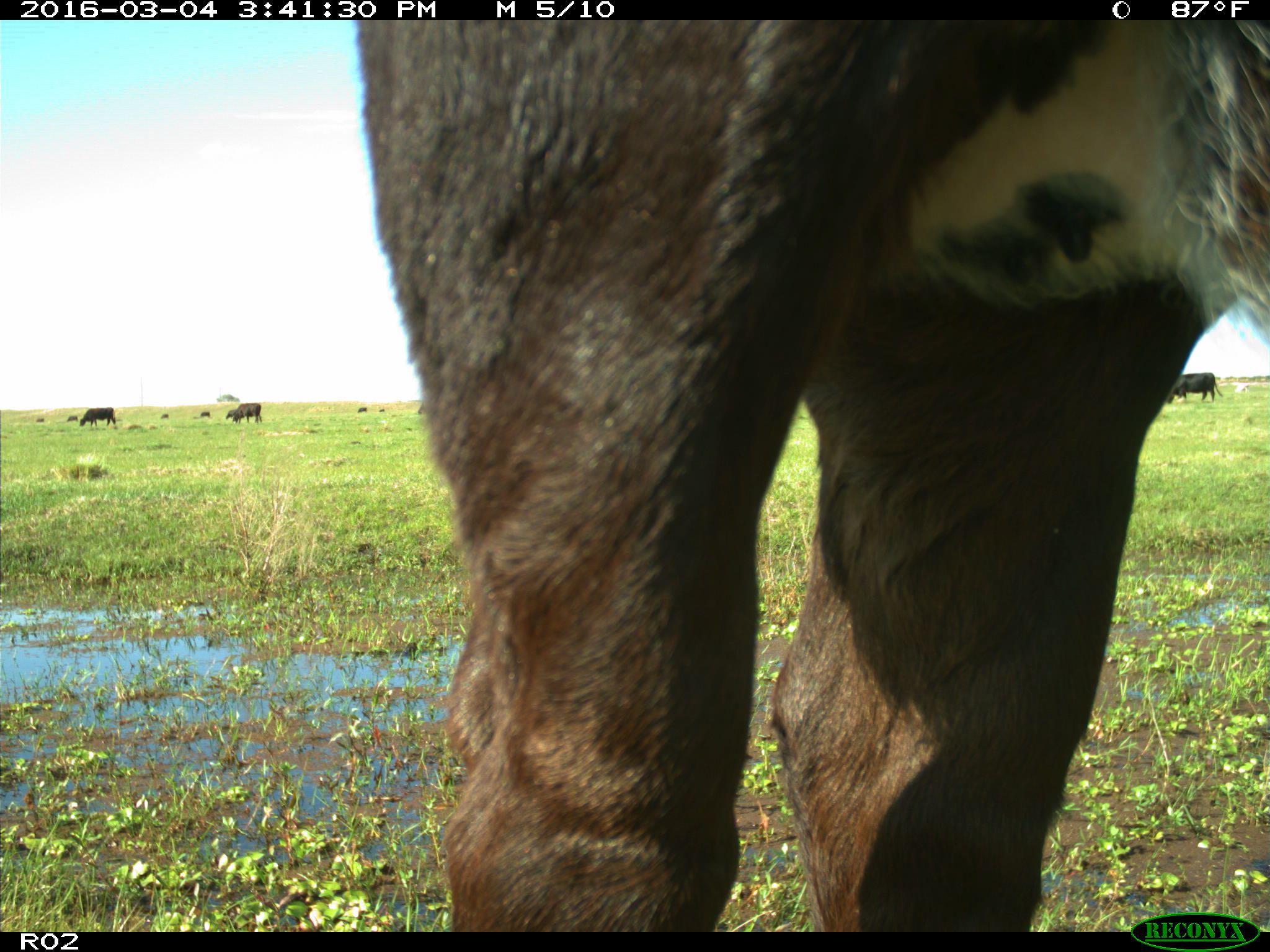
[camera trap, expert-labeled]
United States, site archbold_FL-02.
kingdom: Animalia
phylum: Chordata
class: Mammalia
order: Artiodactyla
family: Bovidae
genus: Bos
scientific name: Bos taurus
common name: domestic cow